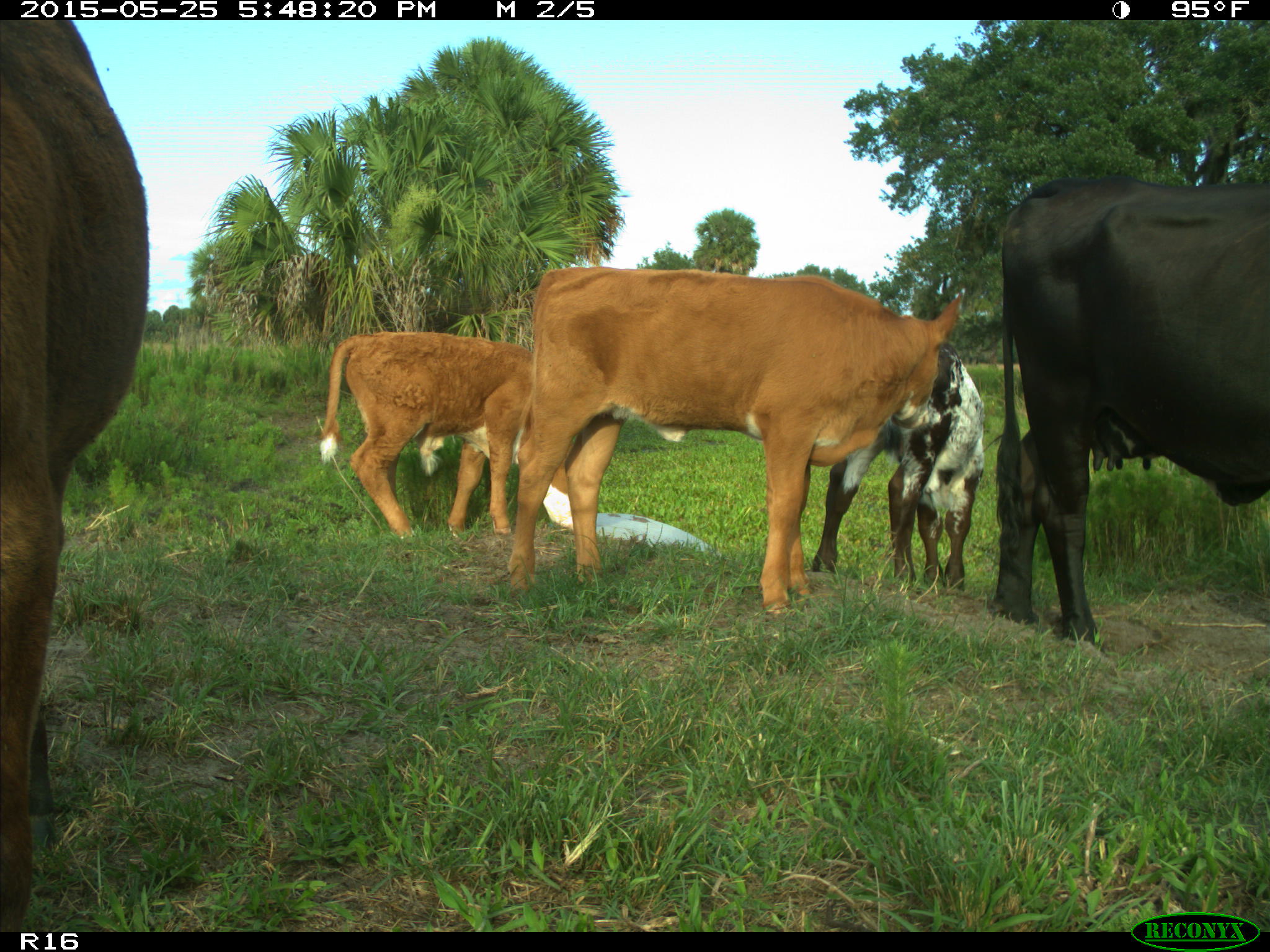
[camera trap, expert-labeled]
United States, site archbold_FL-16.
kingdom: Animalia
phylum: Chordata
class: Mammalia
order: Artiodactyla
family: Bovidae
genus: Bos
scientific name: Bos taurus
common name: domestic cow